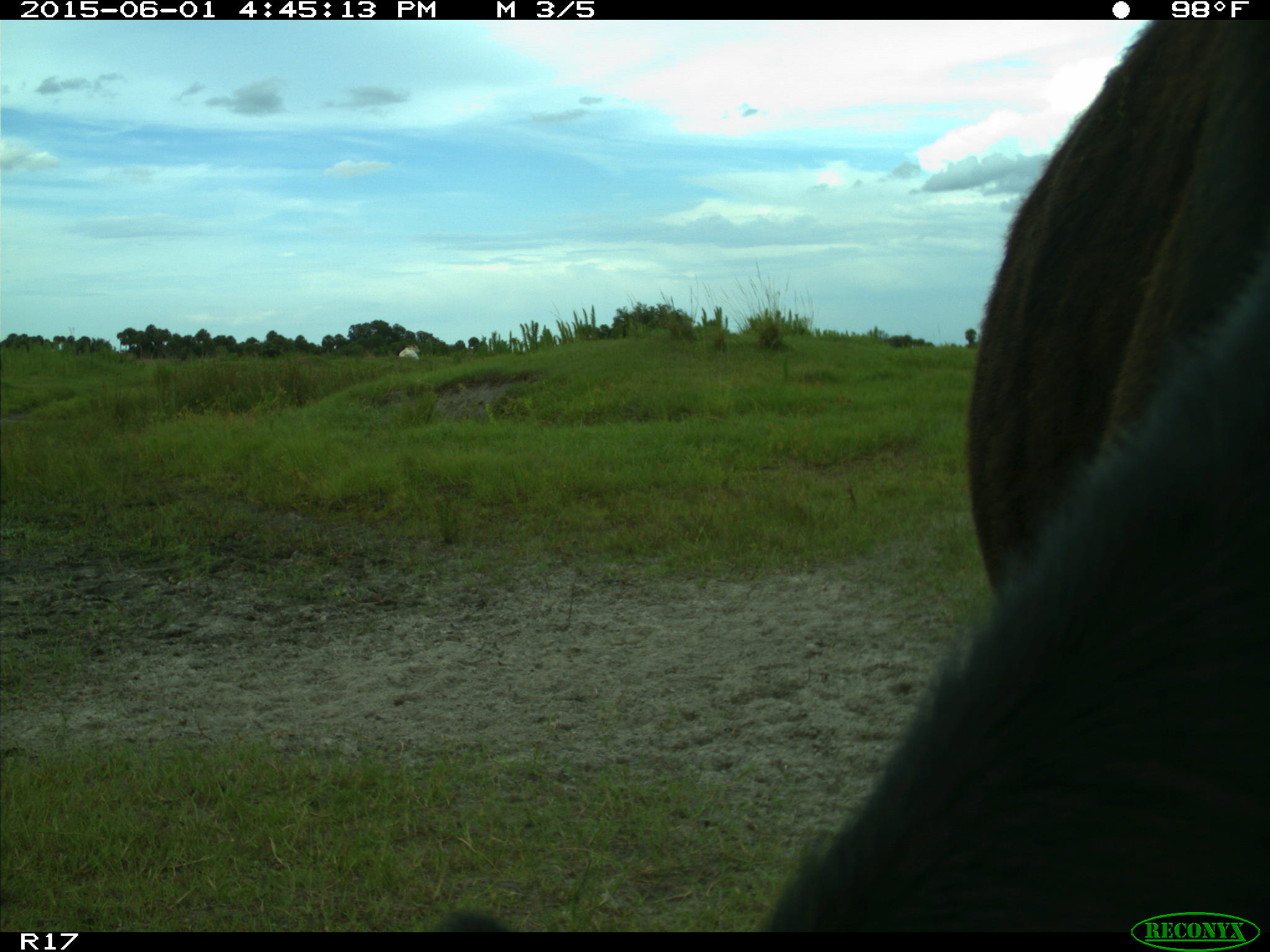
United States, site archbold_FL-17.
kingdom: Animalia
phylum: Chordata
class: Mammalia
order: Artiodactyla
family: Bovidae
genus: Bos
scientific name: Bos taurus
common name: domestic cow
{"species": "Bos taurus (domestic cow)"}